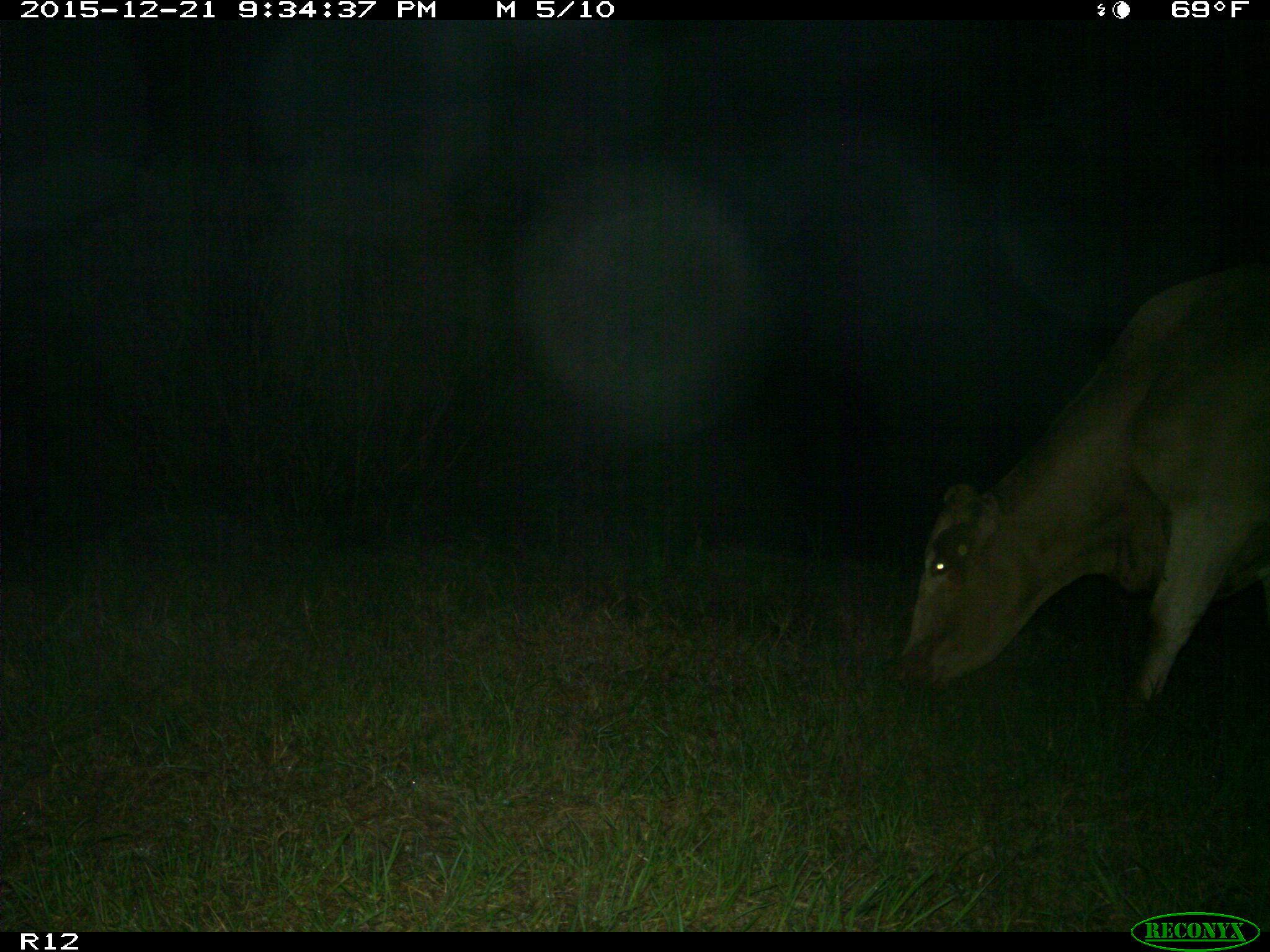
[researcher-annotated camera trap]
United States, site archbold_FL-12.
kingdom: Animalia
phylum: Chordata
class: Mammalia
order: Artiodactyla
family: Bovidae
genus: Bos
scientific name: Bos taurus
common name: domestic cow